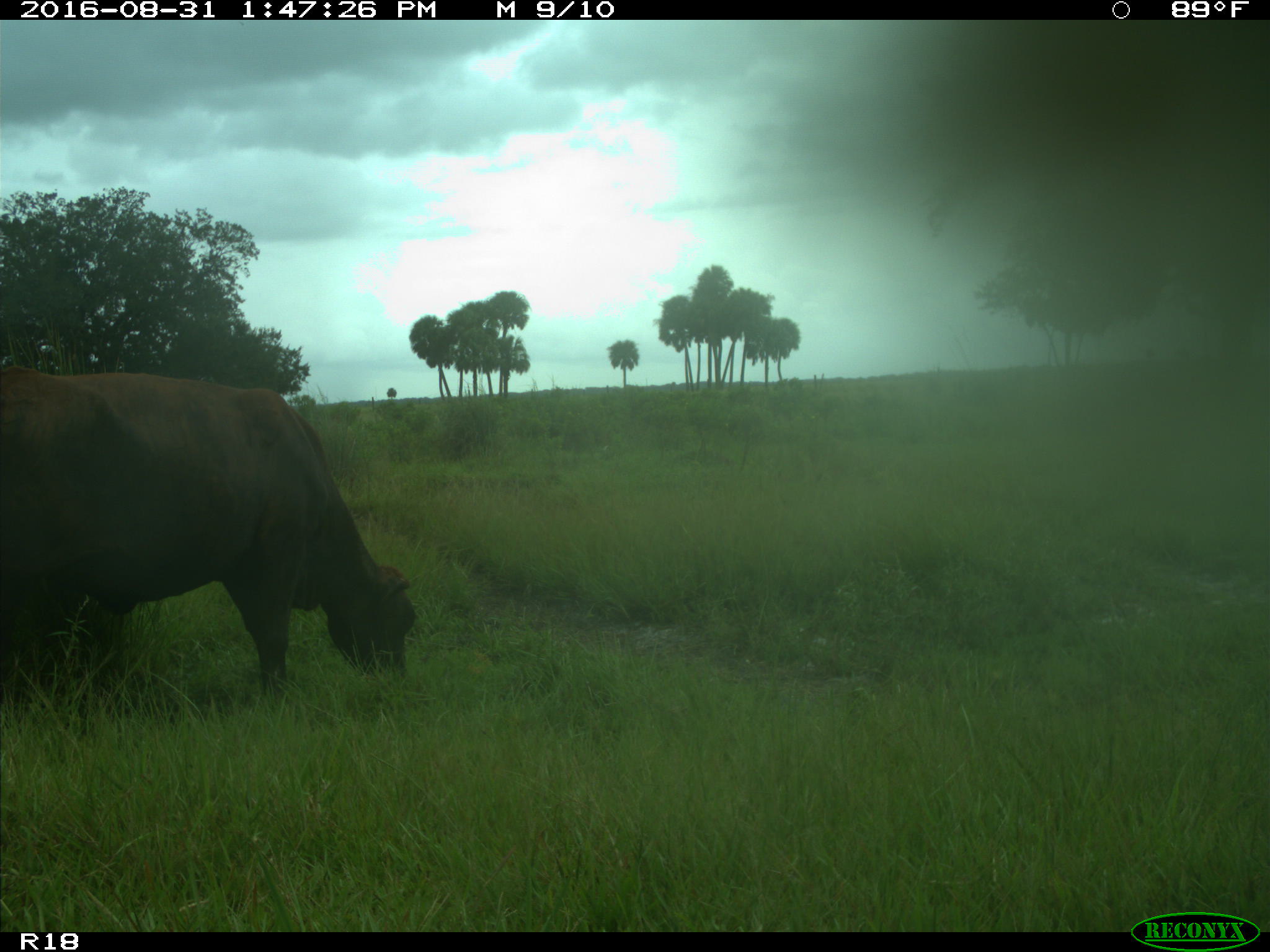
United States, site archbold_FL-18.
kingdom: Animalia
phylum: Chordata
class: Mammalia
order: Artiodactyla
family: Bovidae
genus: Bos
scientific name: Bos taurus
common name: domestic cow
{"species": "Bos taurus (domestic cow)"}